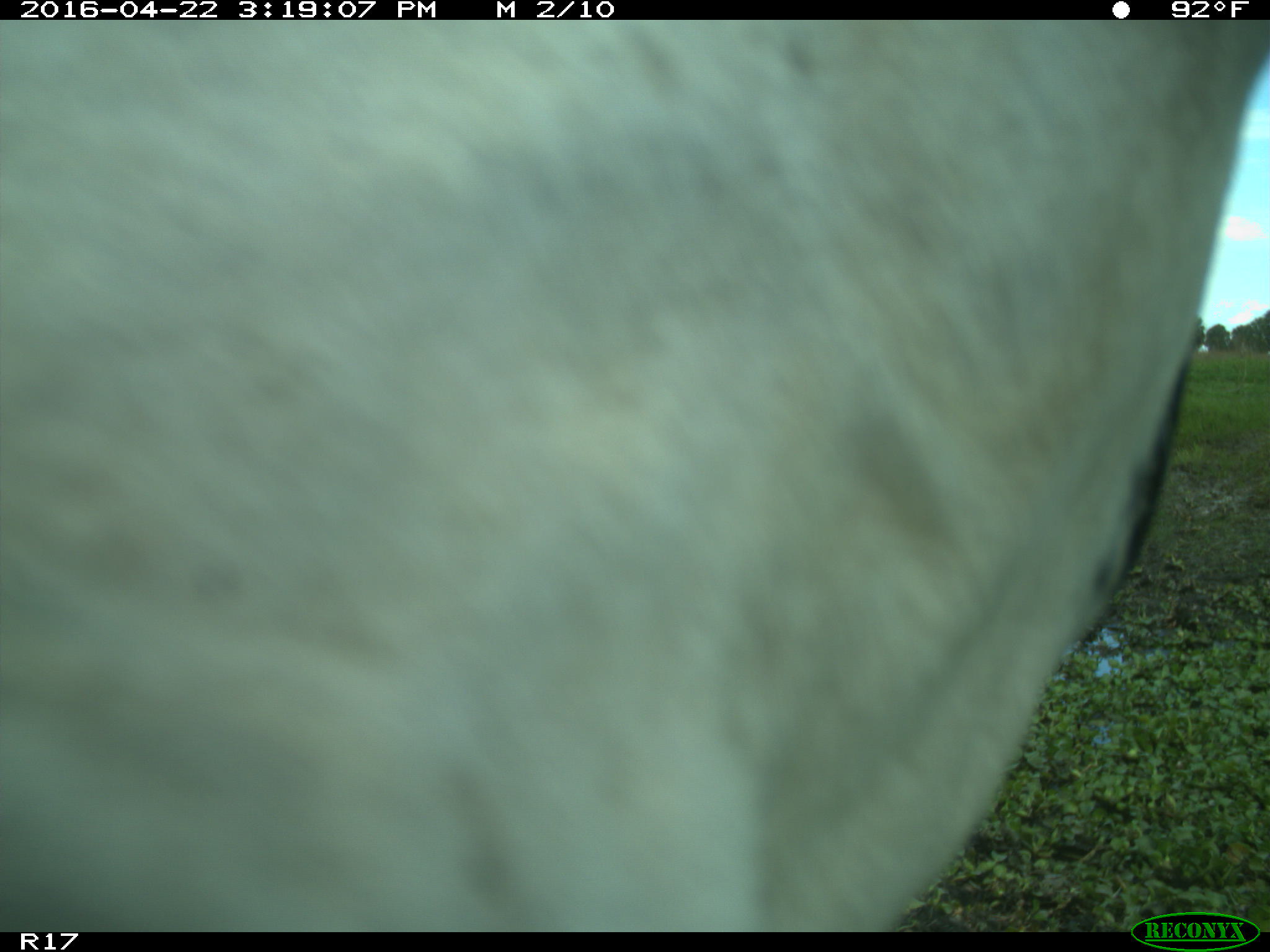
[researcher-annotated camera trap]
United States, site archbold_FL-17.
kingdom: Animalia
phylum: Chordata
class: Mammalia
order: Artiodactyla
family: Bovidae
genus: Bos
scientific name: Bos taurus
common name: domestic cow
Bos taurus (domestic cow).